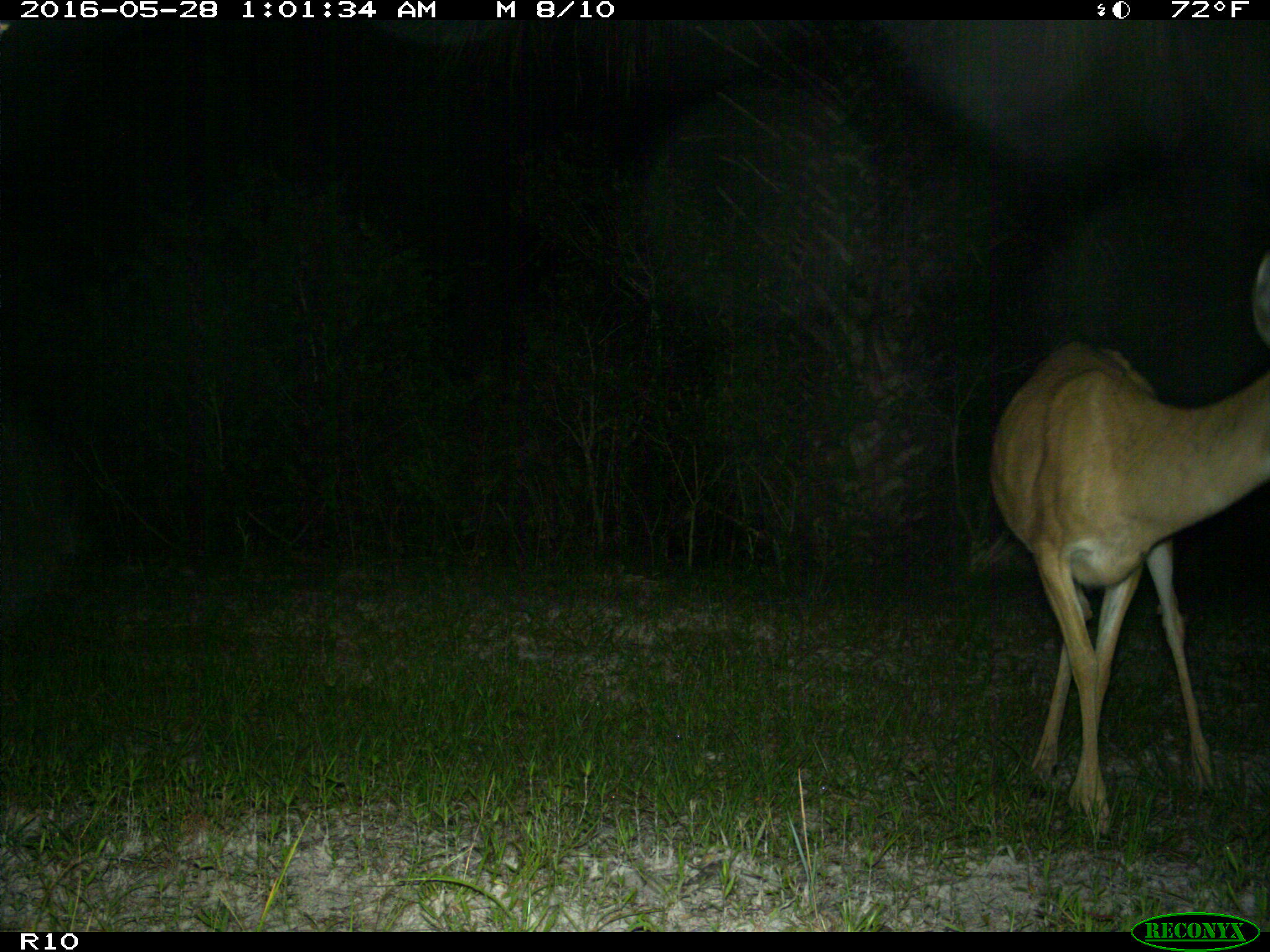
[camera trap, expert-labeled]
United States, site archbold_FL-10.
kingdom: Animalia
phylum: Chordata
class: Mammalia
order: Artiodactyla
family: Cervidae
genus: Odocoileus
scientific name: Odocoileus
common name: deer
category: unidentified deer